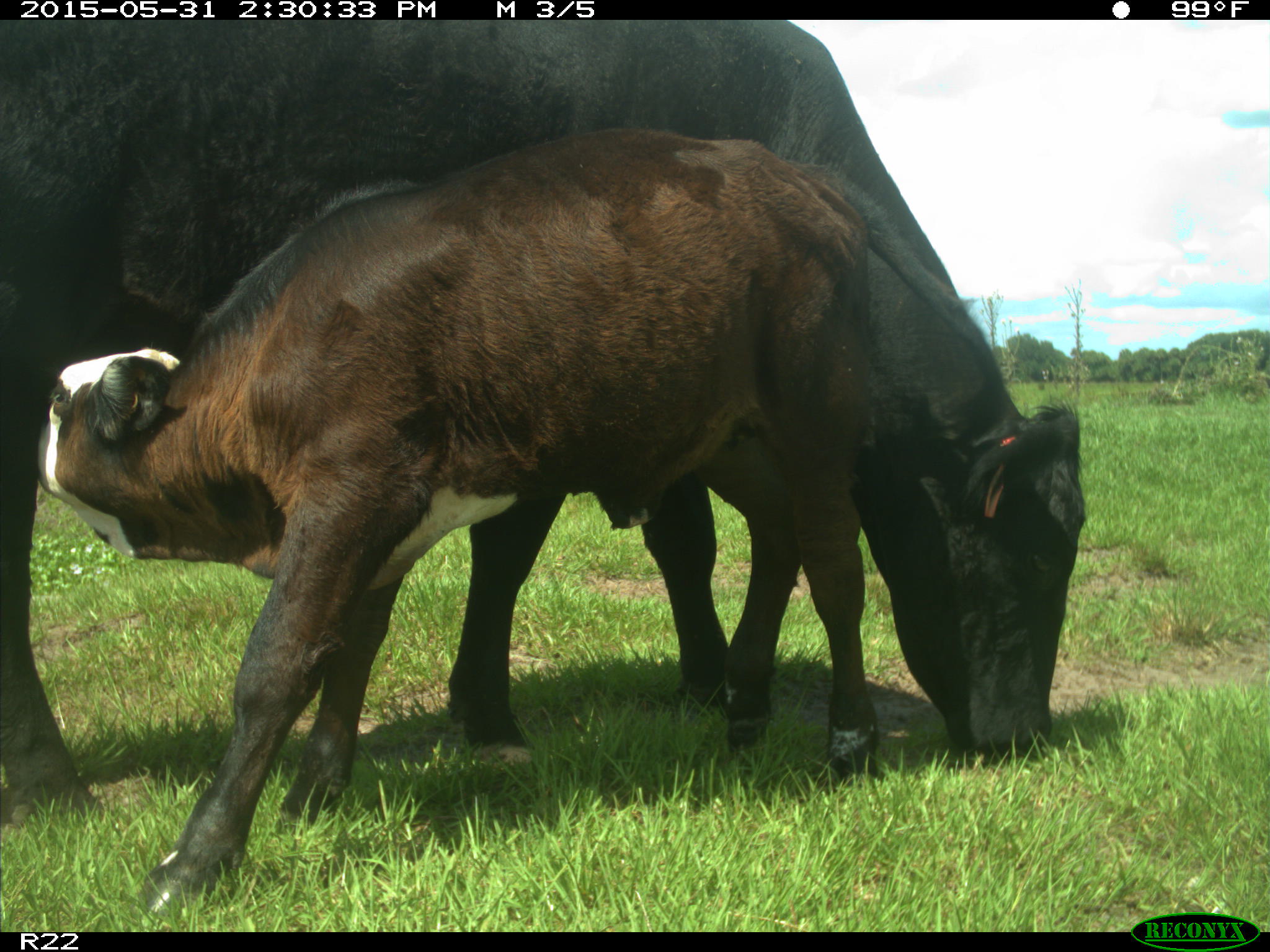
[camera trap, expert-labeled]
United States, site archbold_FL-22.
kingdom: Animalia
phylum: Chordata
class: Mammalia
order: Artiodactyla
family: Bovidae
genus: Bos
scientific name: Bos taurus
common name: domestic cow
Bos taurus (domestic cow).